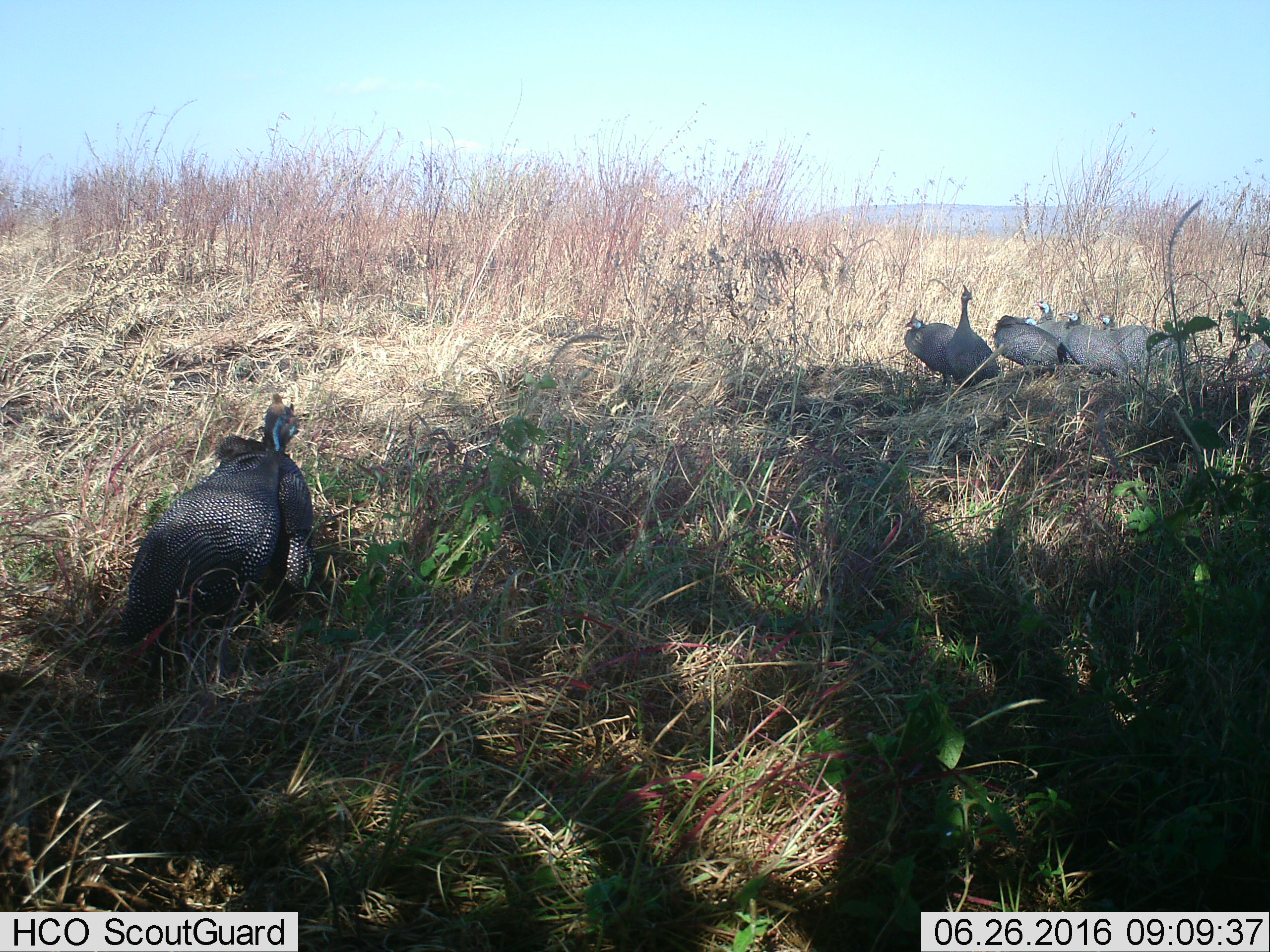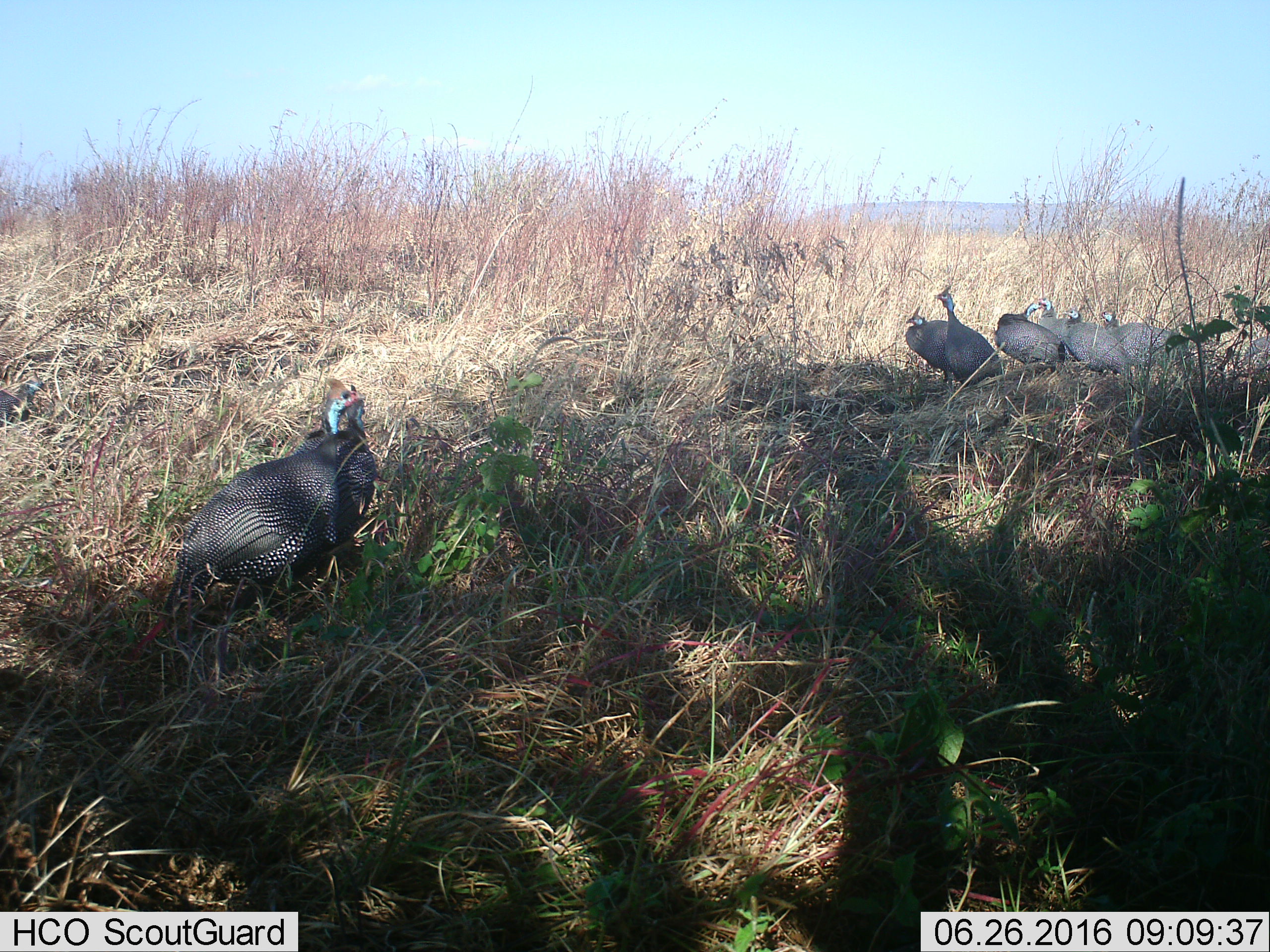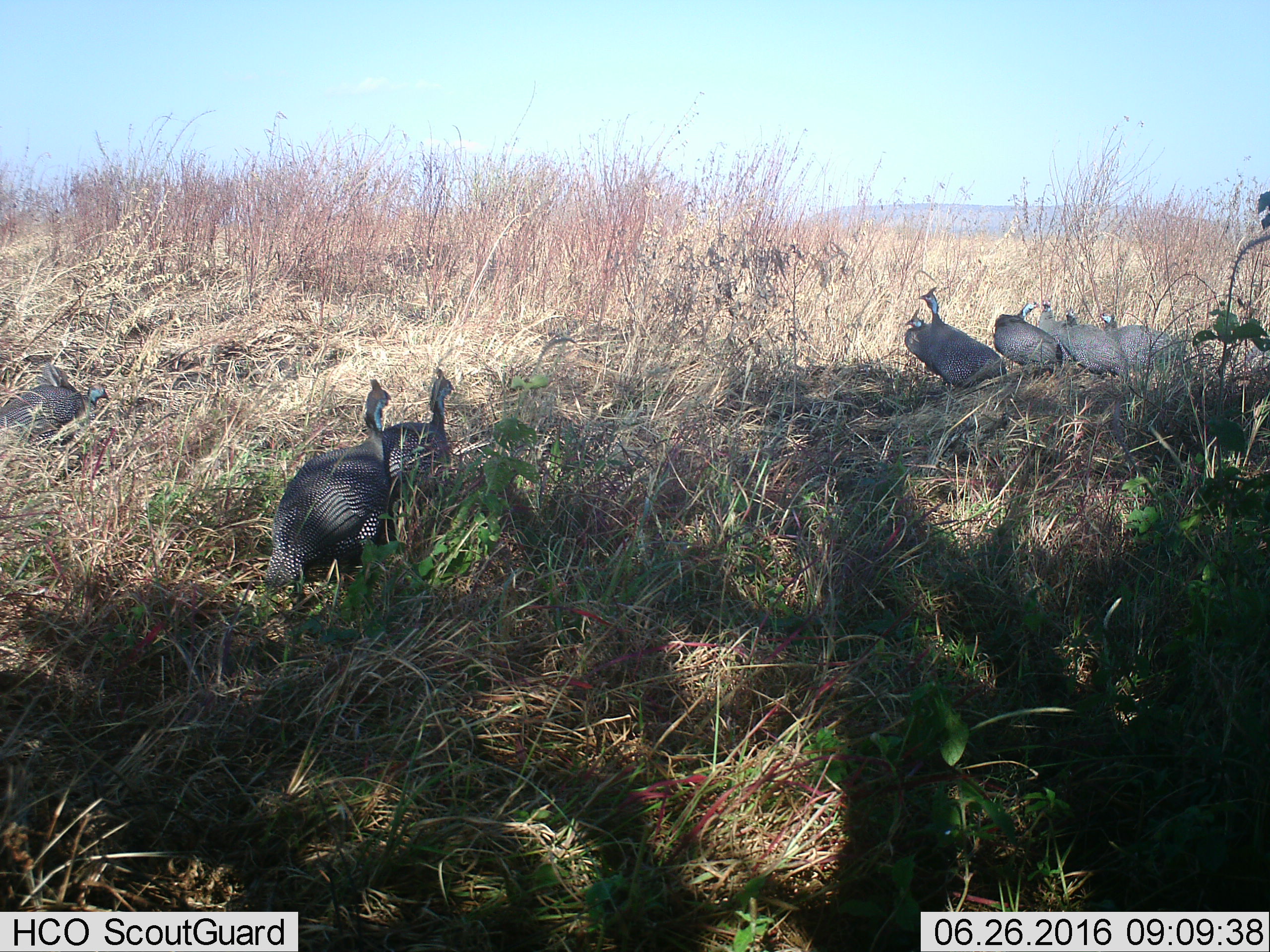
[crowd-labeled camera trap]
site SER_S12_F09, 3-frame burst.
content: unidentified animal